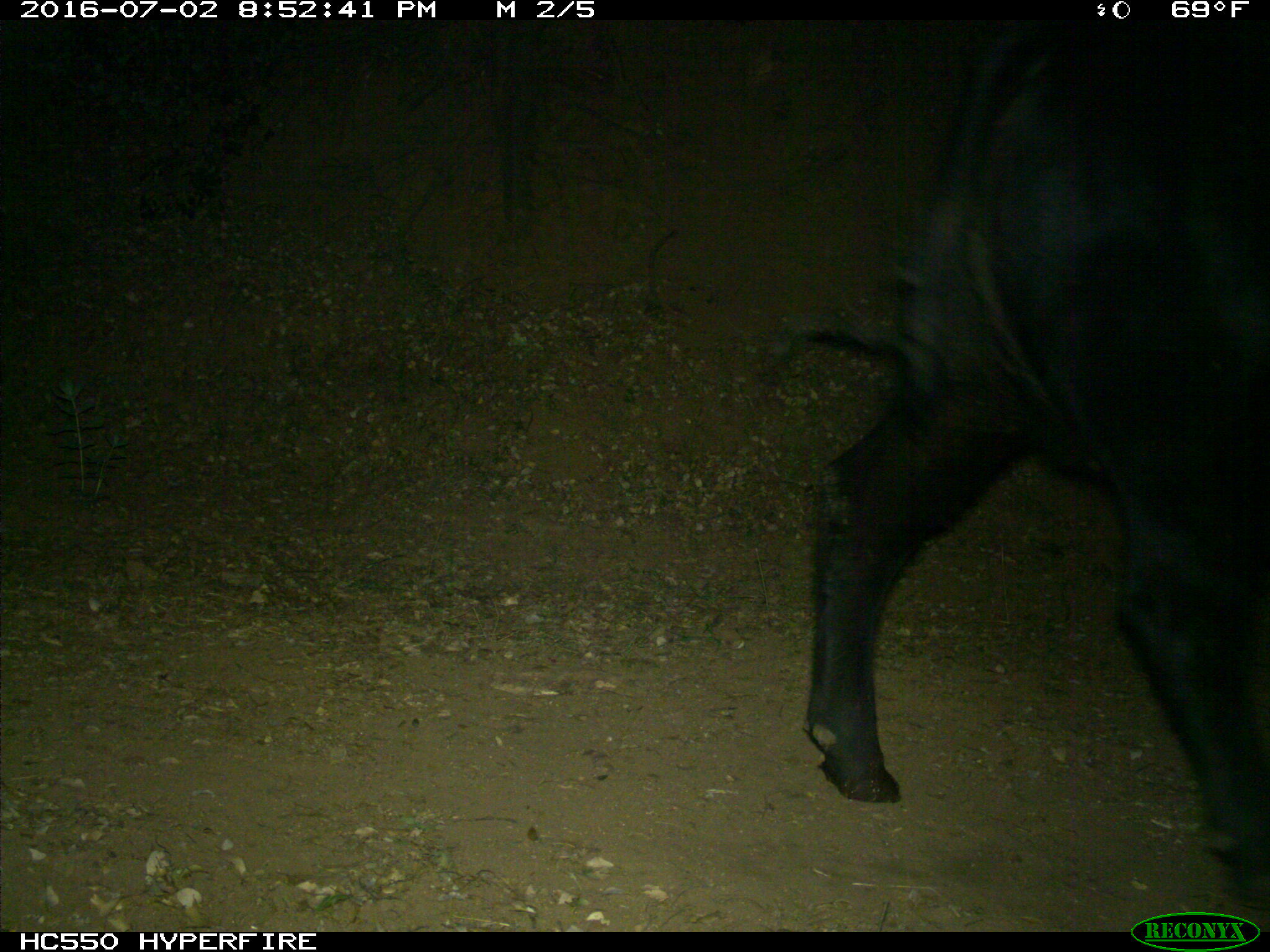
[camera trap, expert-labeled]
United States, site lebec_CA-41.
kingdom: Animalia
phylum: Chordata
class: Mammalia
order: Artiodactyla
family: Bovidae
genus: Bos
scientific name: Bos taurus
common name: domestic cow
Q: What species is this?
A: Bos taurus (domestic cow).